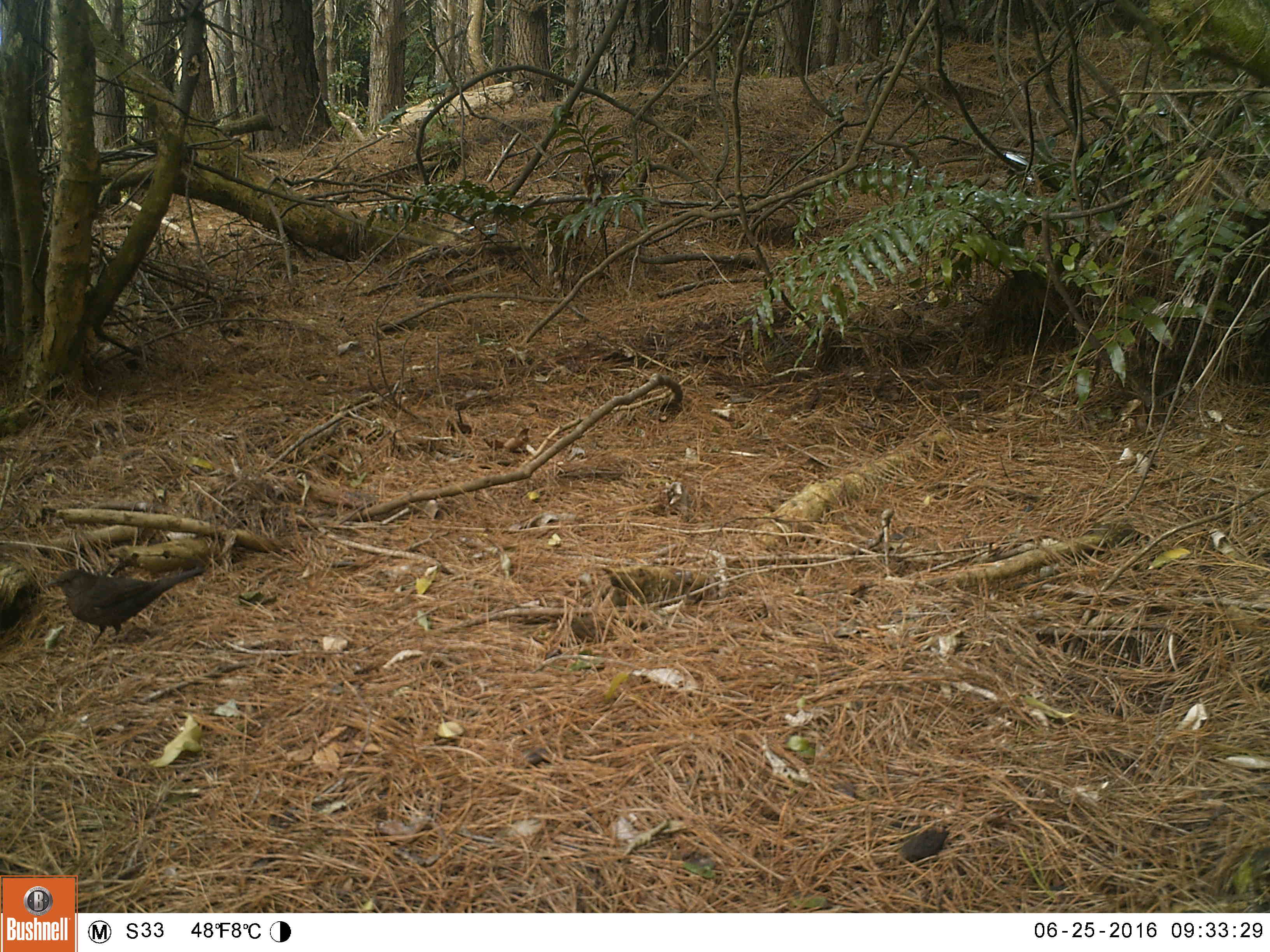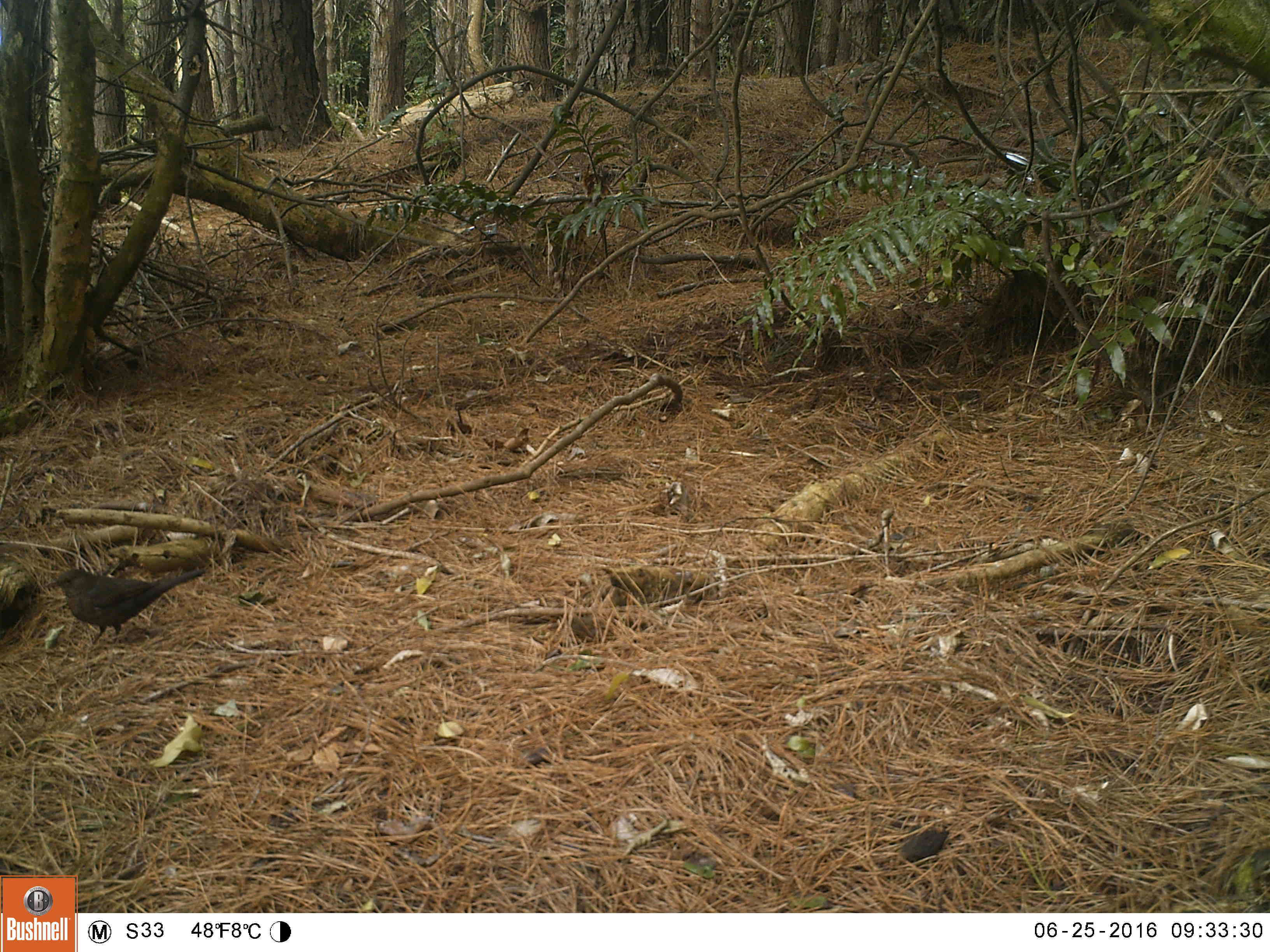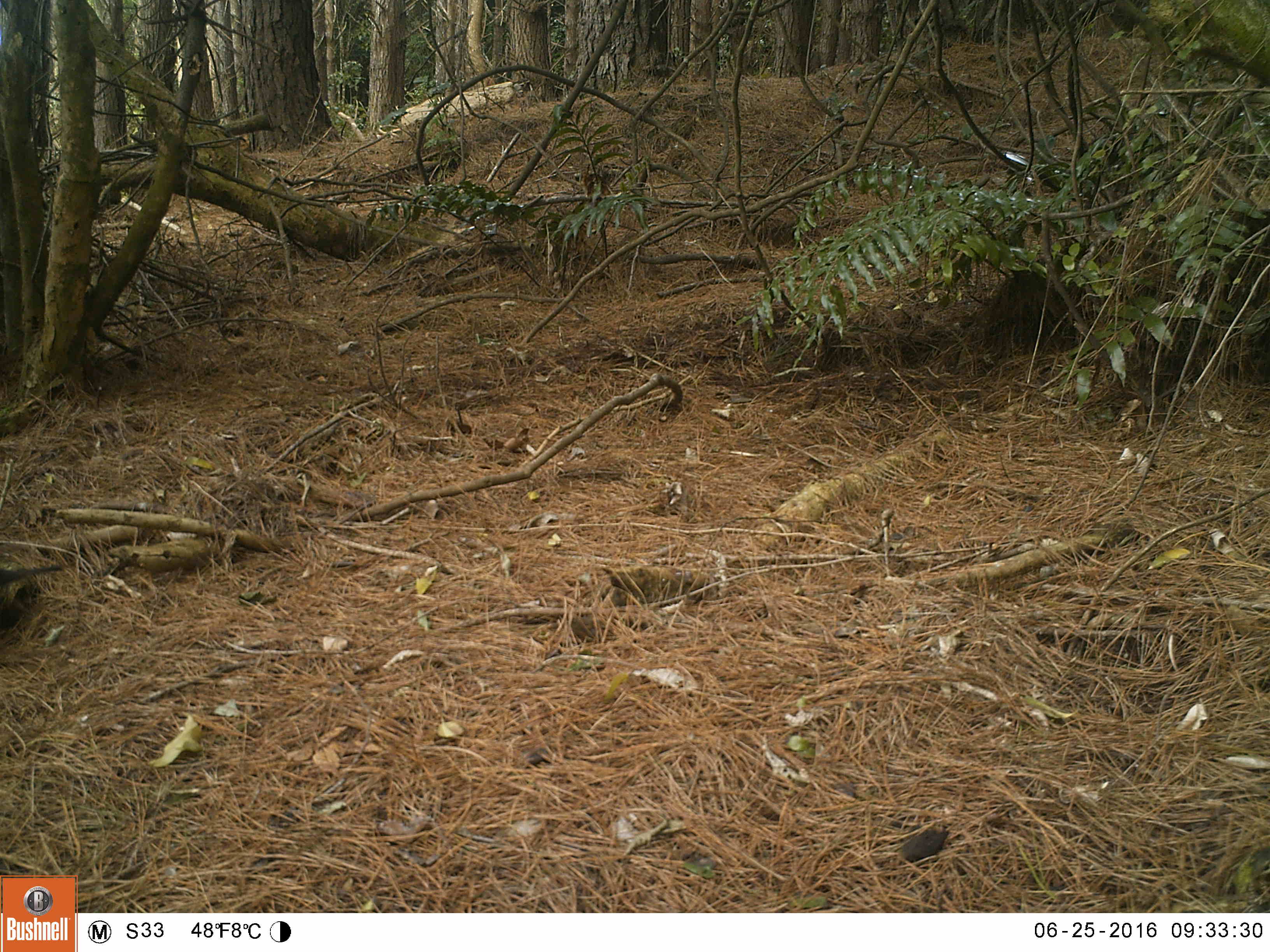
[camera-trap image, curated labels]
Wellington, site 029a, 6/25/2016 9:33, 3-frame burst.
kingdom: Animalia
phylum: Chordata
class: Aves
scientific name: Aves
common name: bird